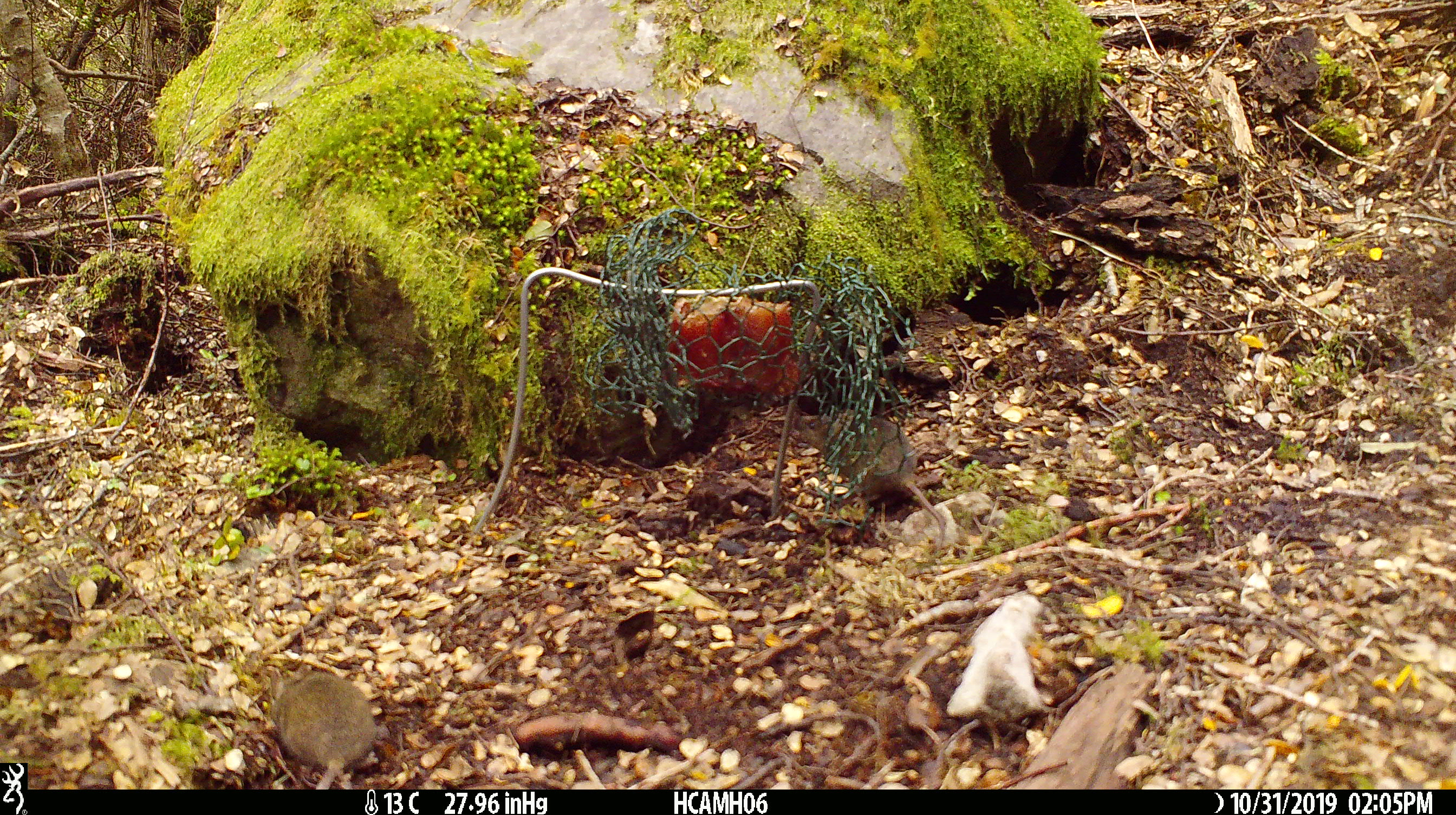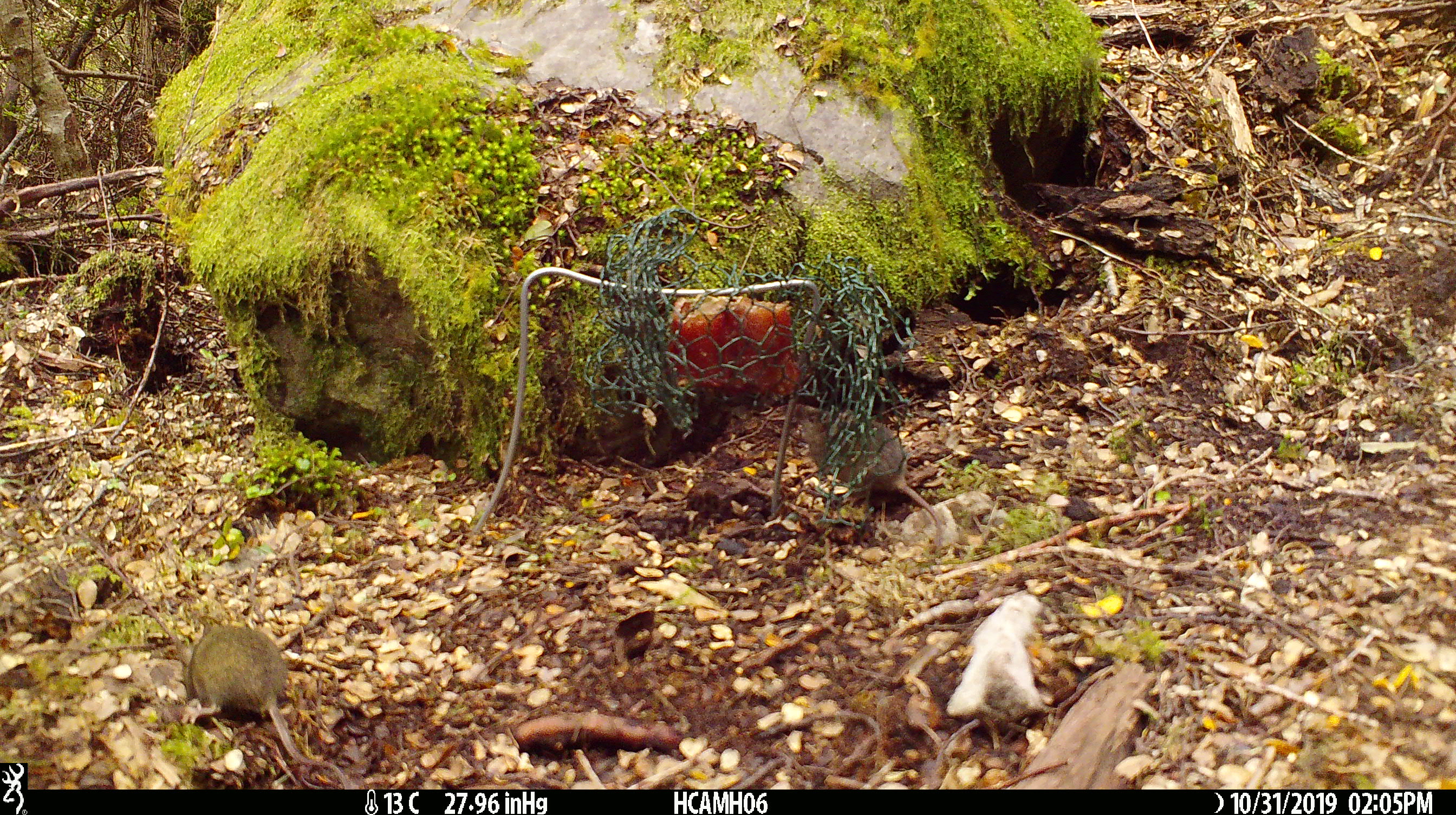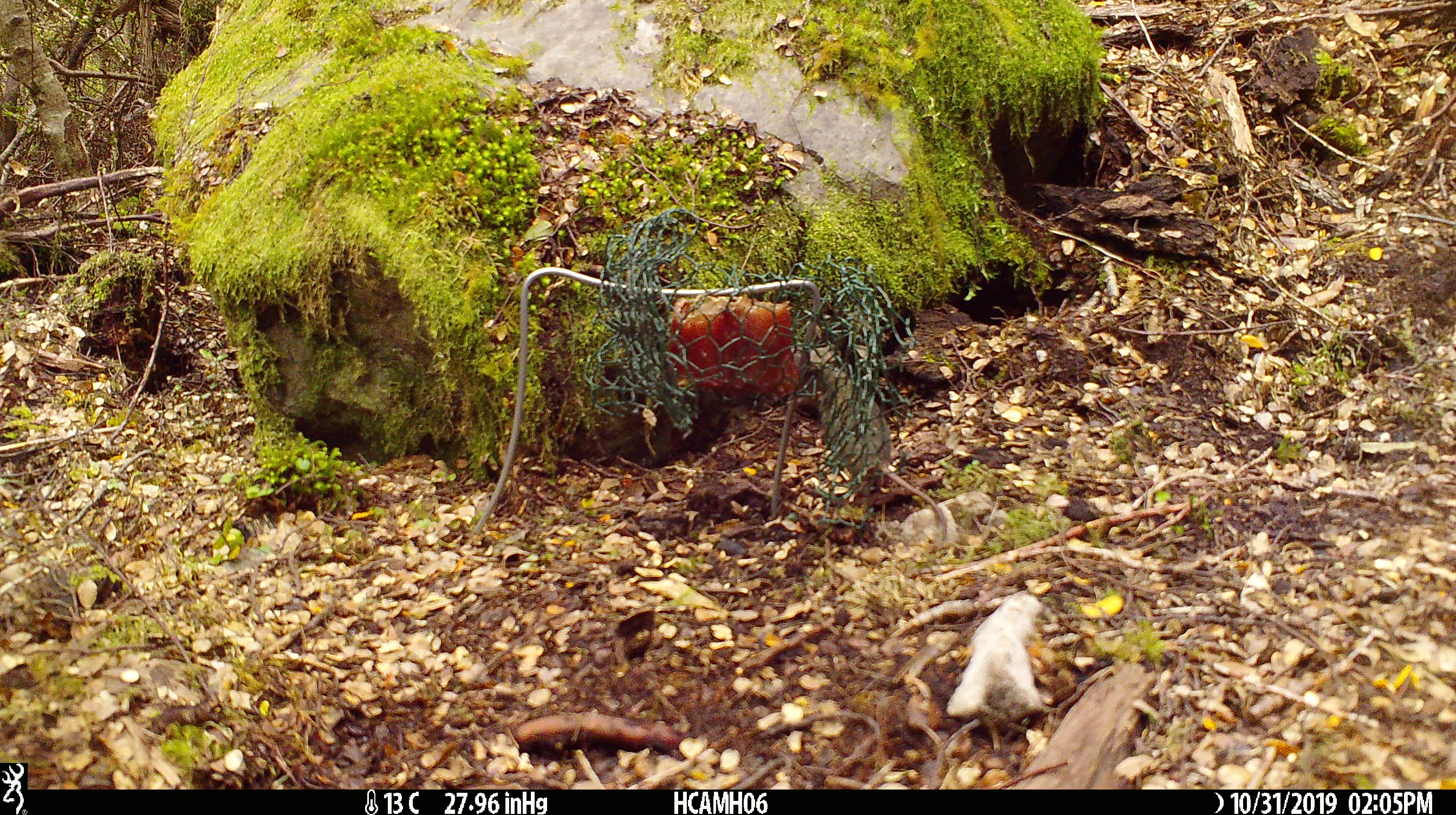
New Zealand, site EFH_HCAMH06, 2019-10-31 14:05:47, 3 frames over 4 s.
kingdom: Animalia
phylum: Chordata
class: Mammalia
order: Rodentia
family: Muridae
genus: Mus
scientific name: Mus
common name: mouse